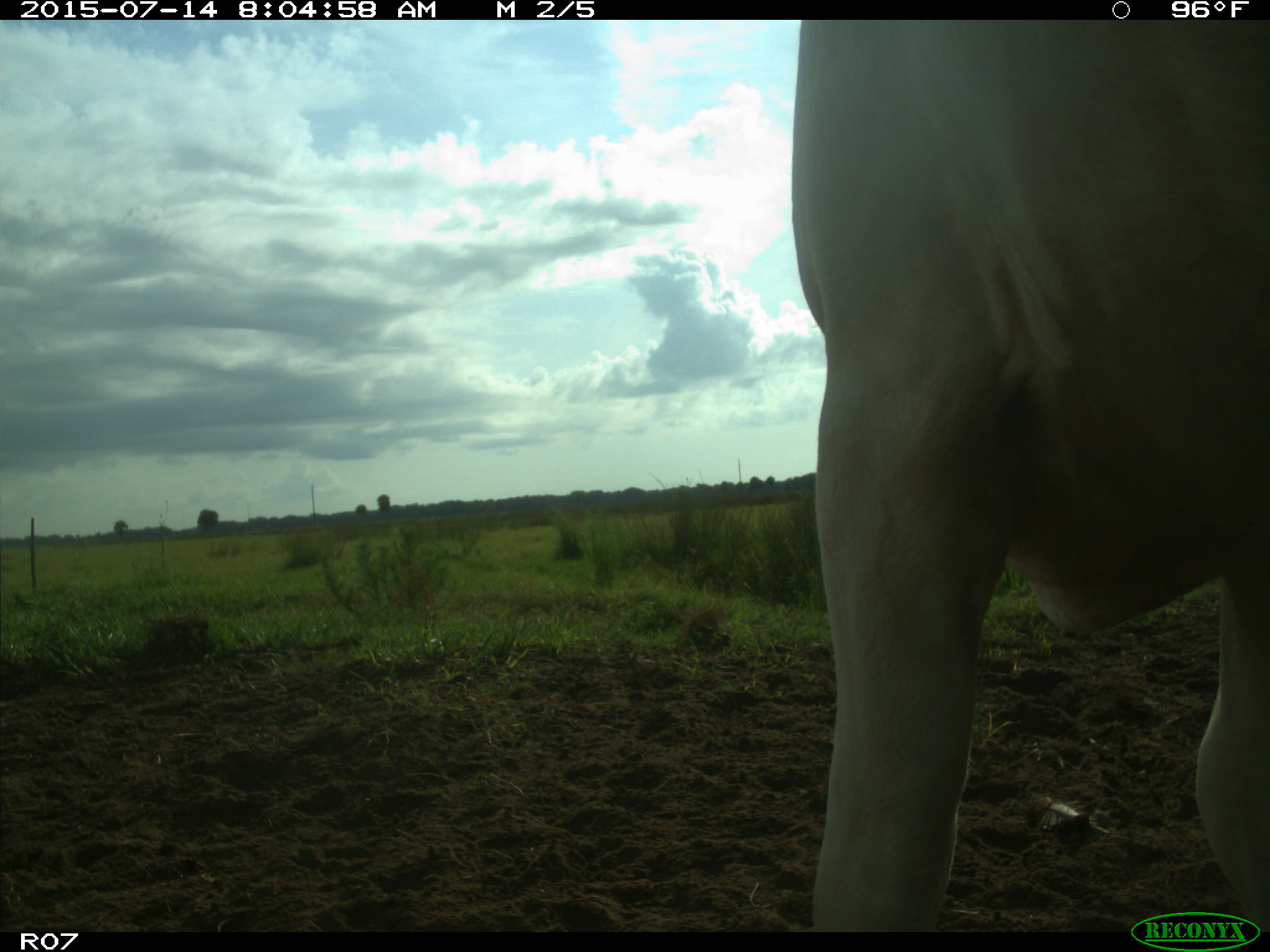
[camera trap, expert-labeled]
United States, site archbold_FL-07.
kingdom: Animalia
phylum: Chordata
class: Mammalia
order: Artiodactyla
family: Bovidae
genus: Bos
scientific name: Bos taurus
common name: domestic cow